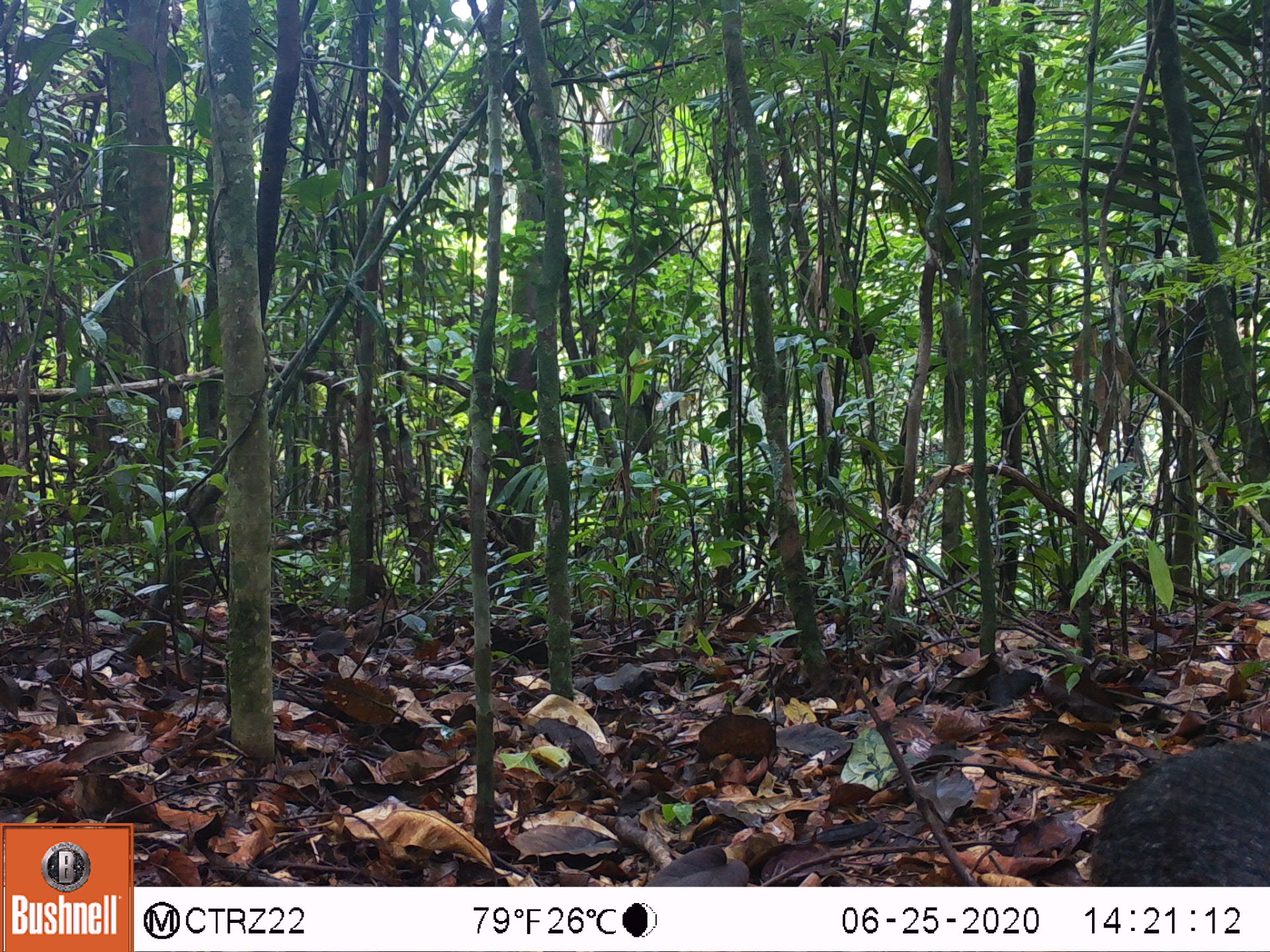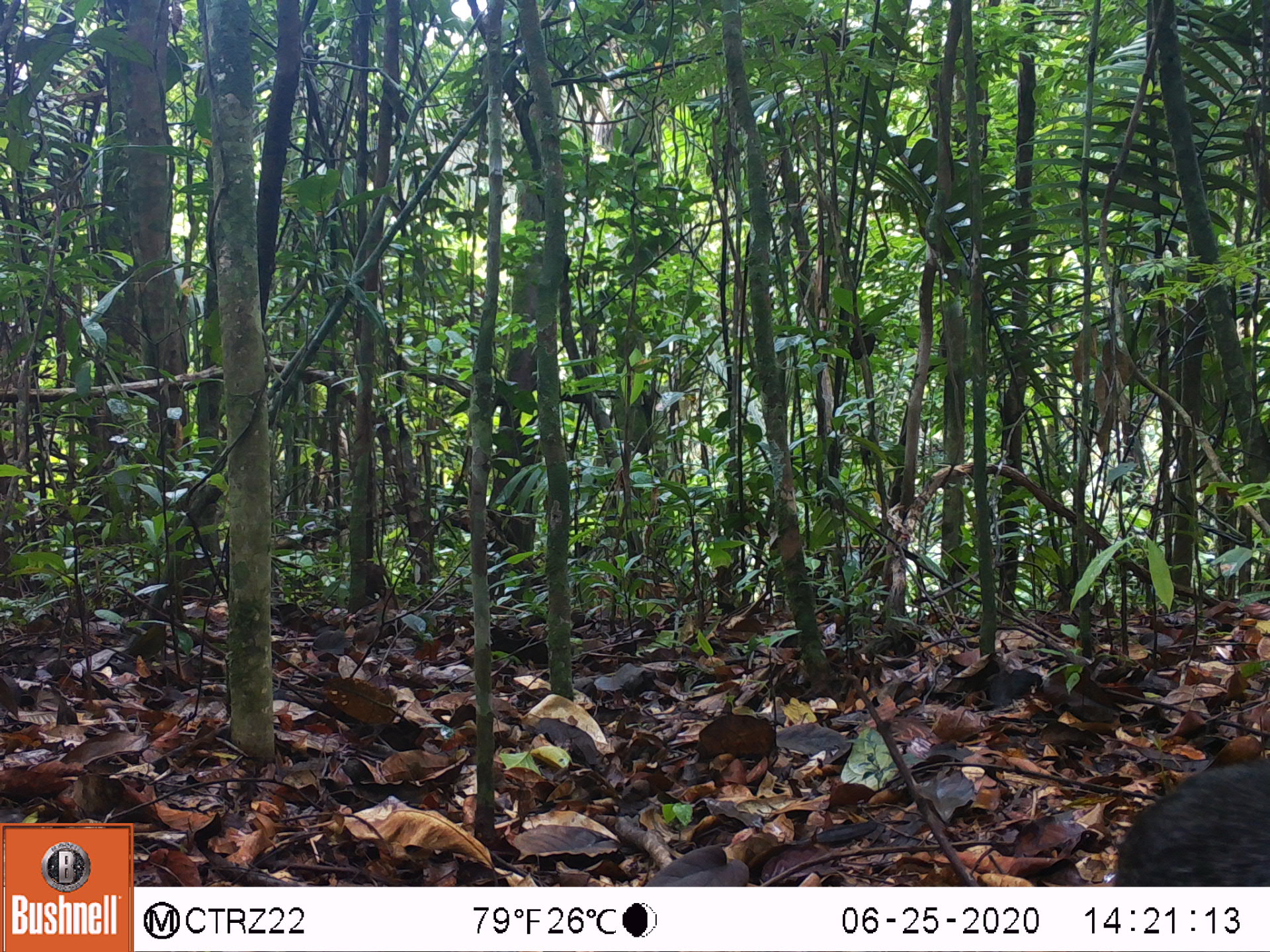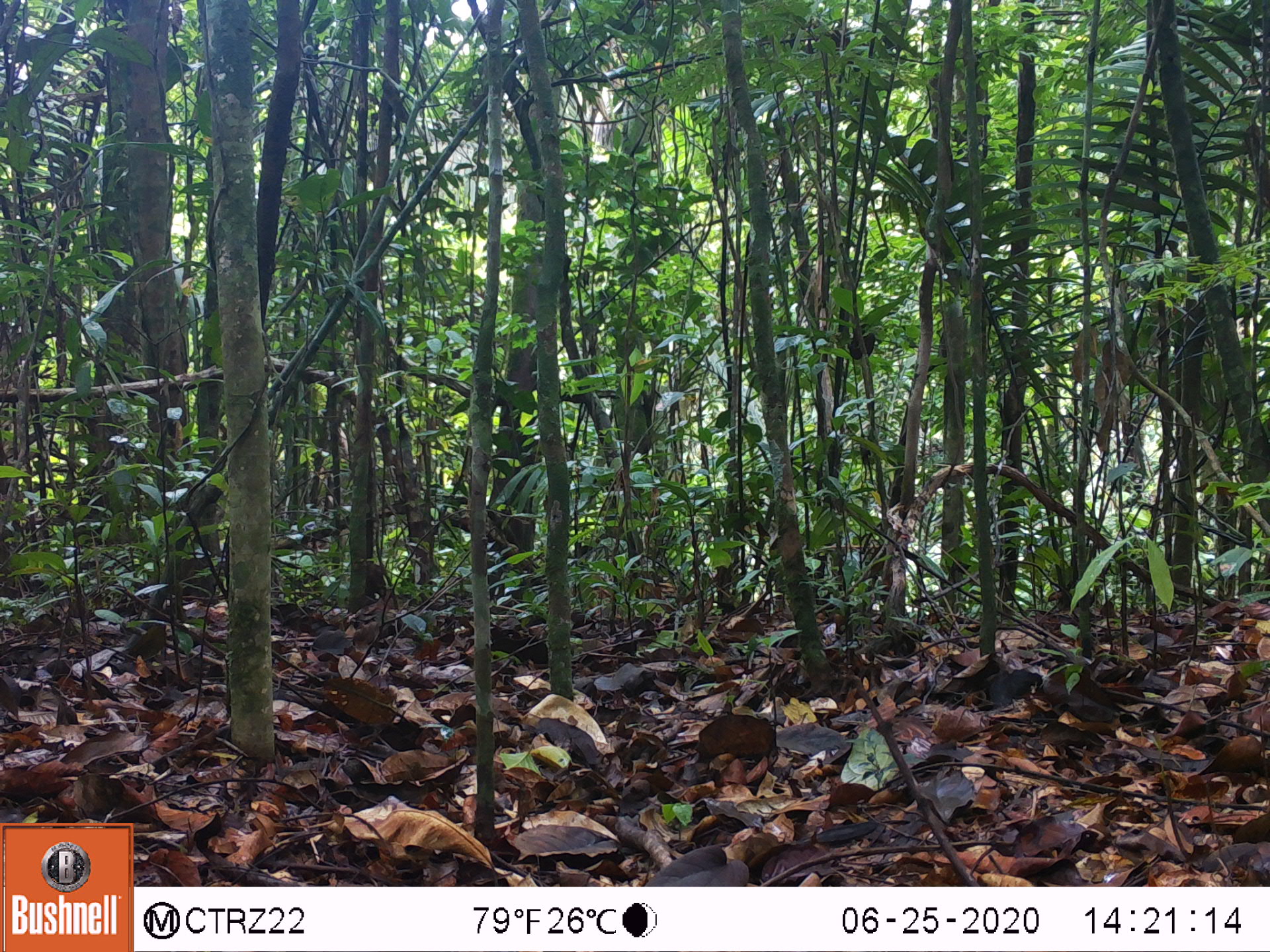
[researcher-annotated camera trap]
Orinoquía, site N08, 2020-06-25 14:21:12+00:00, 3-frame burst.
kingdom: Animalia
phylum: Chordata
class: Mammalia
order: Rodentia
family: Dasyproctidae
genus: Dasyprocta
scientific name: Dasyprocta fuliginosa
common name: black agouti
Black agouti (Dasyprocta fuliginosa).